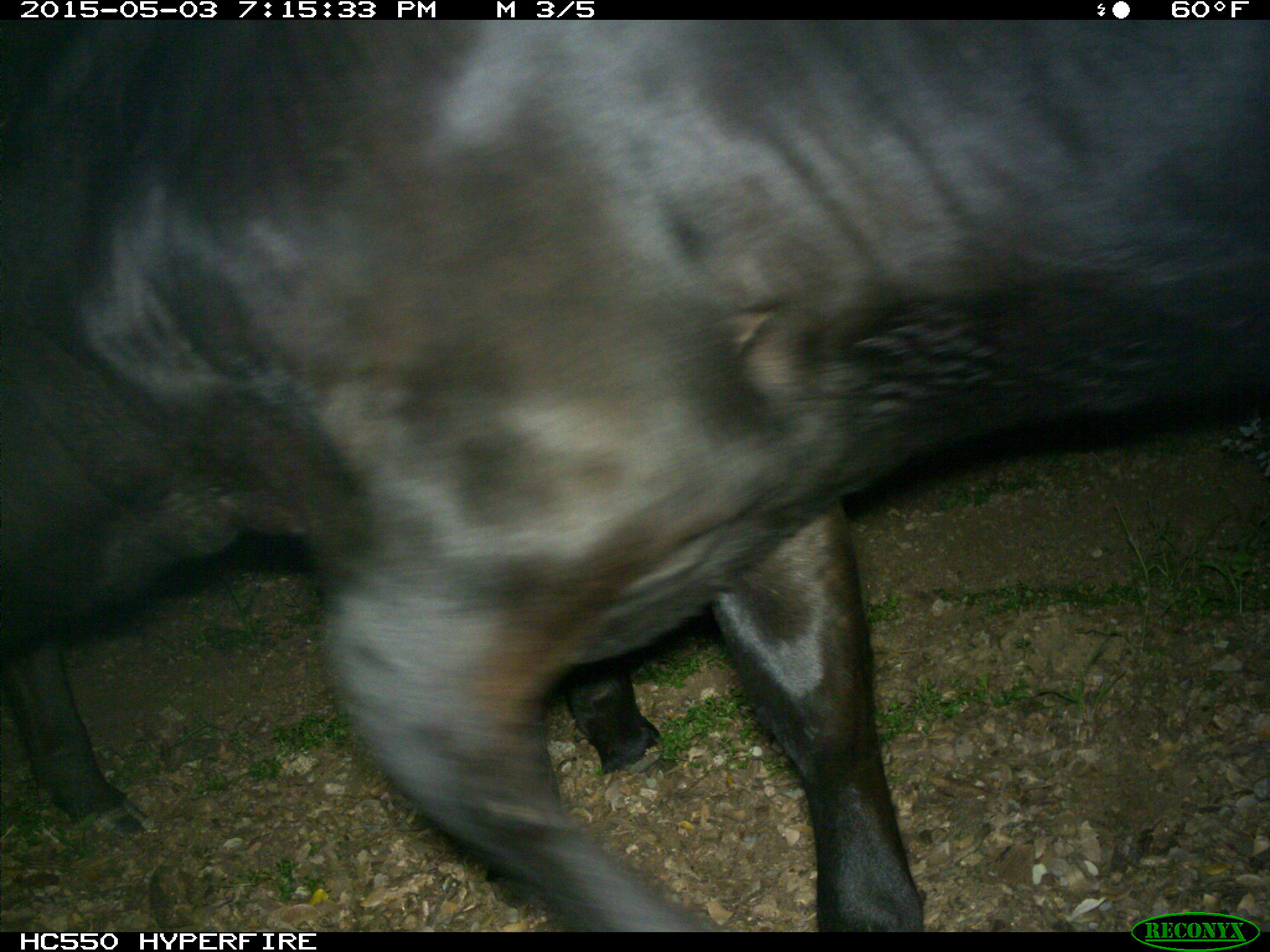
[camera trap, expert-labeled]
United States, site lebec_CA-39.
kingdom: Animalia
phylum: Chordata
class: Mammalia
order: Artiodactyla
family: Bovidae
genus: Bos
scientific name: Bos taurus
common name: domestic cow